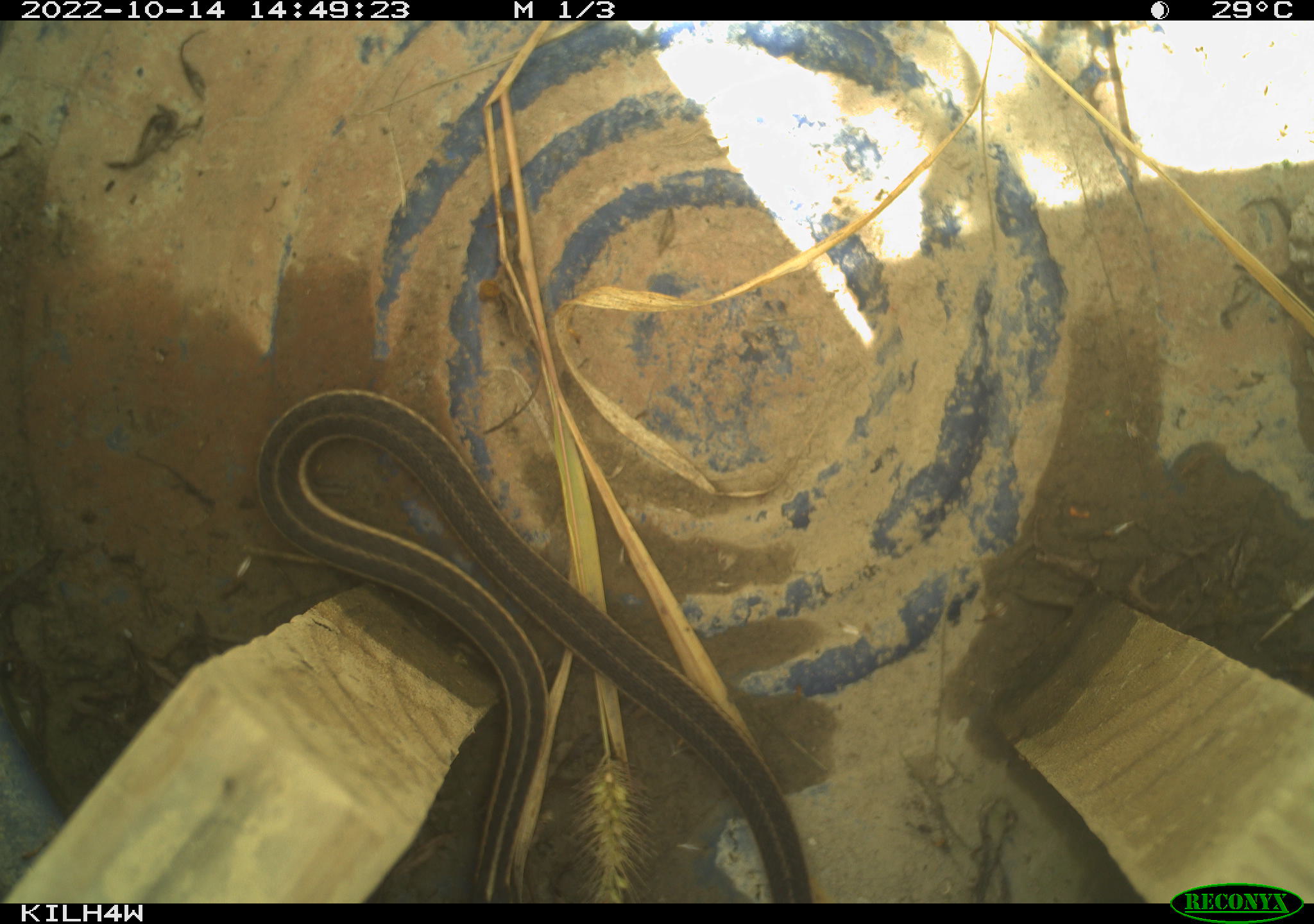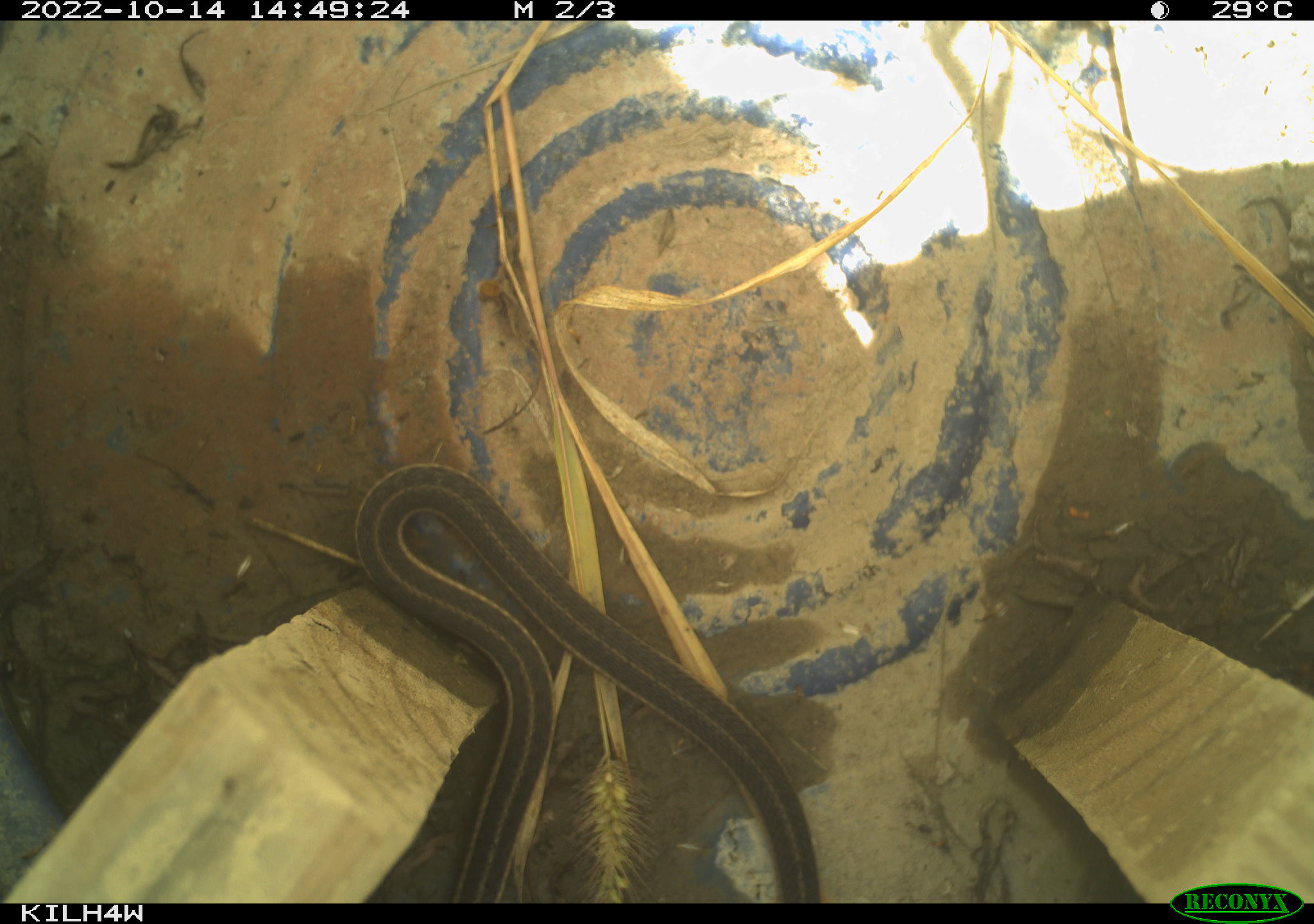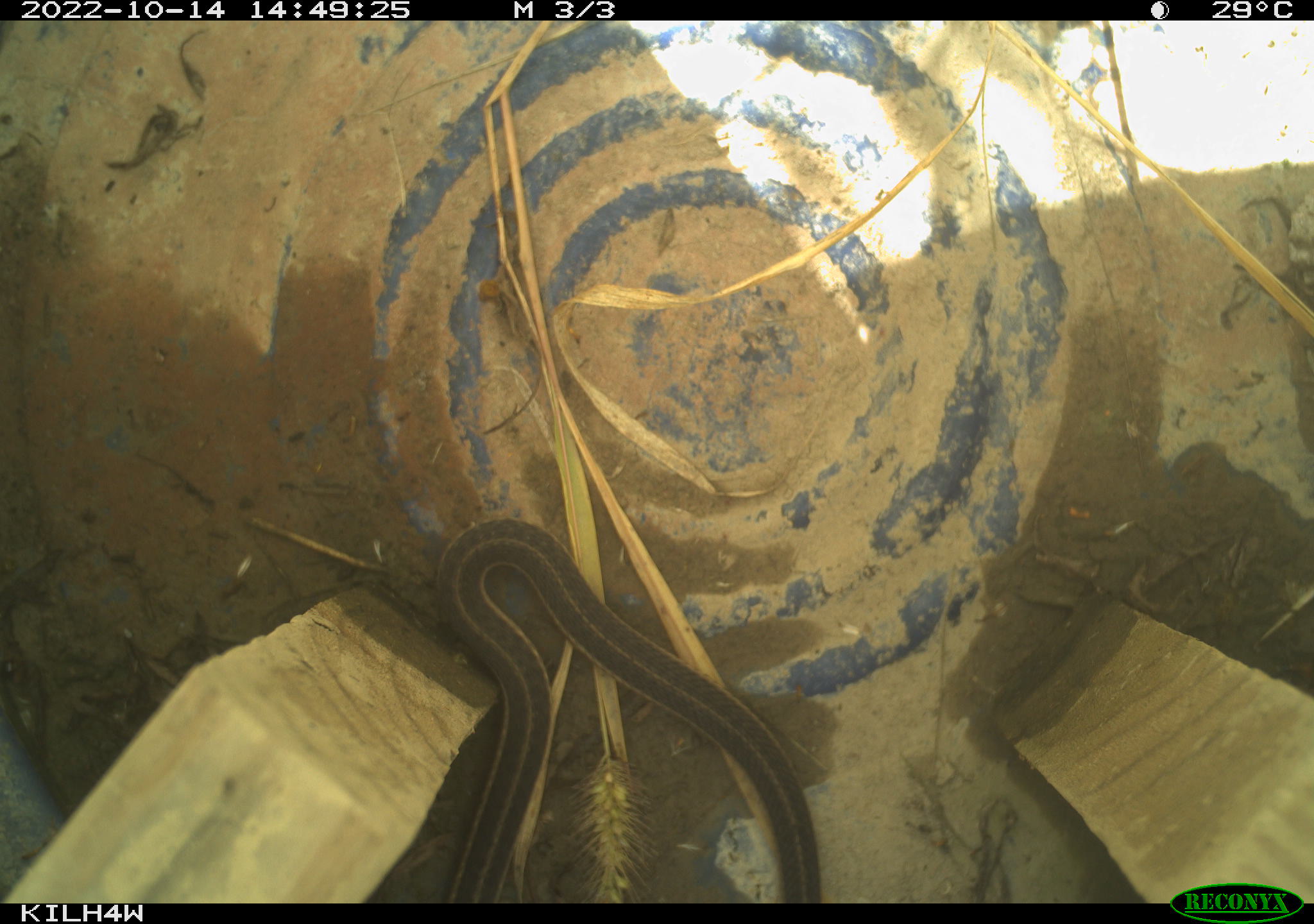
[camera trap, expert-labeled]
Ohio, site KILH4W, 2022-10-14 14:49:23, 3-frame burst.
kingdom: Animalia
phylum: Chordata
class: Reptilia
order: Squamata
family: Colubridae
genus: Thamnophis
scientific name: Thamnophis sirtalis sirtalis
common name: eastern gartersnake